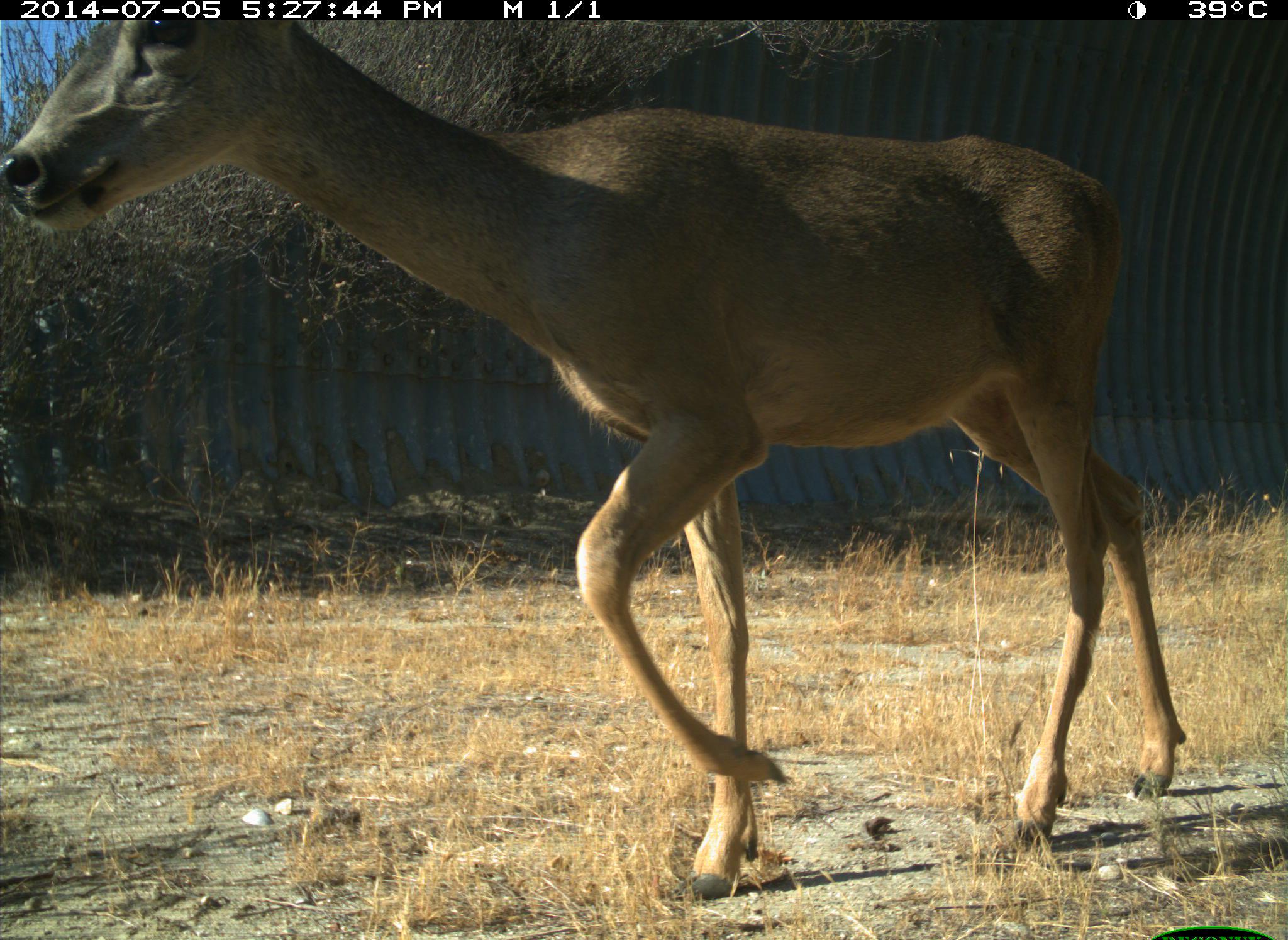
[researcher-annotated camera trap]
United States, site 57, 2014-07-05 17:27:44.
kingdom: Animalia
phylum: Chordata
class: Mammalia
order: Artiodactyla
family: Cervidae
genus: Odocoileus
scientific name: Odocoileus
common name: deer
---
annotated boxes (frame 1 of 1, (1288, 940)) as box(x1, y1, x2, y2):
deer: box(2, 21, 1187, 901)